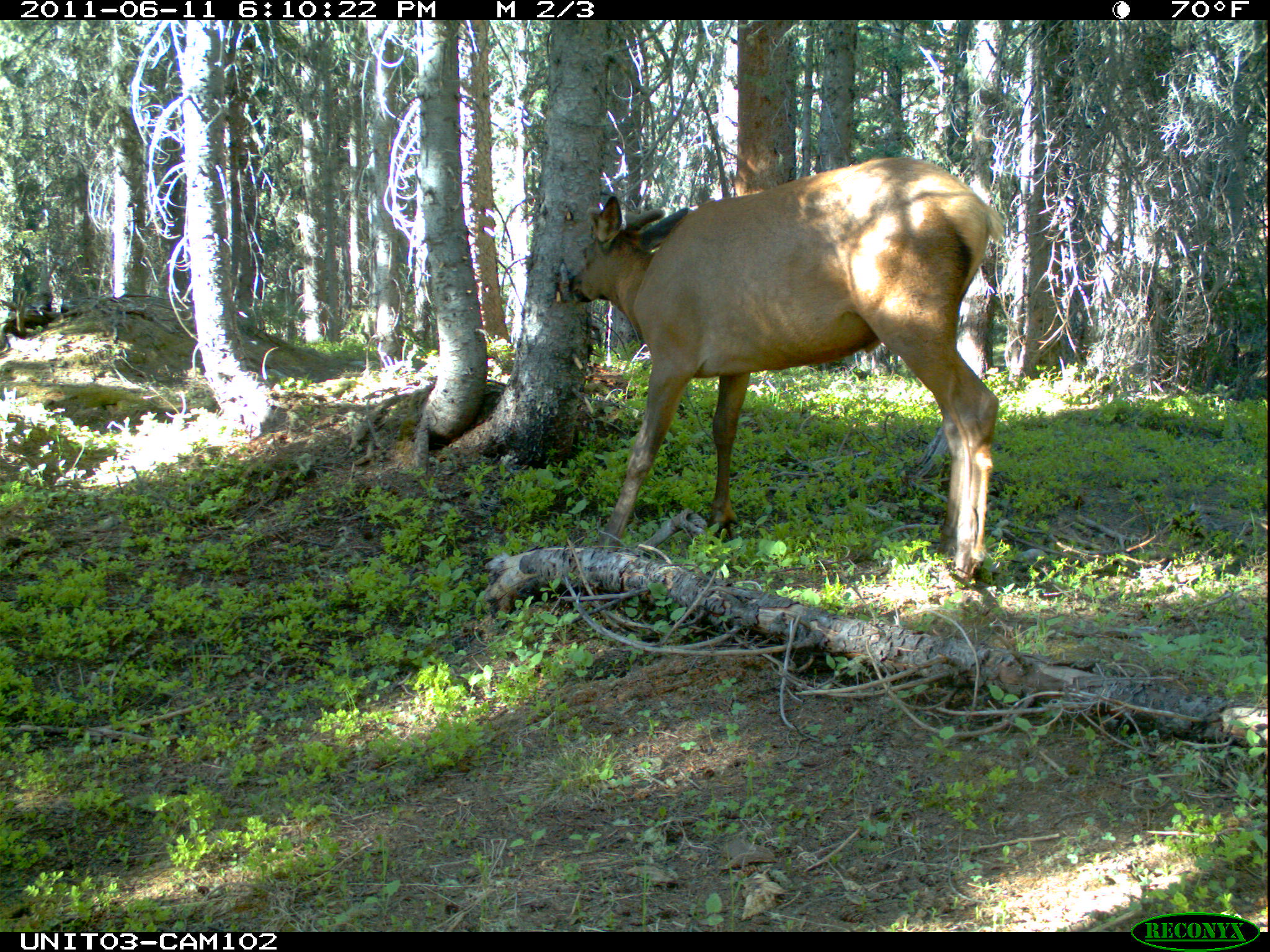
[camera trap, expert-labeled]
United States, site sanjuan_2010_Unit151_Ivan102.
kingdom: Animalia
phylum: Chordata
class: Mammalia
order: Artiodactyla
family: Cervidae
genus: Cervus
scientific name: Cervus elaphus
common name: red deer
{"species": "Cervus elaphus (red deer)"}